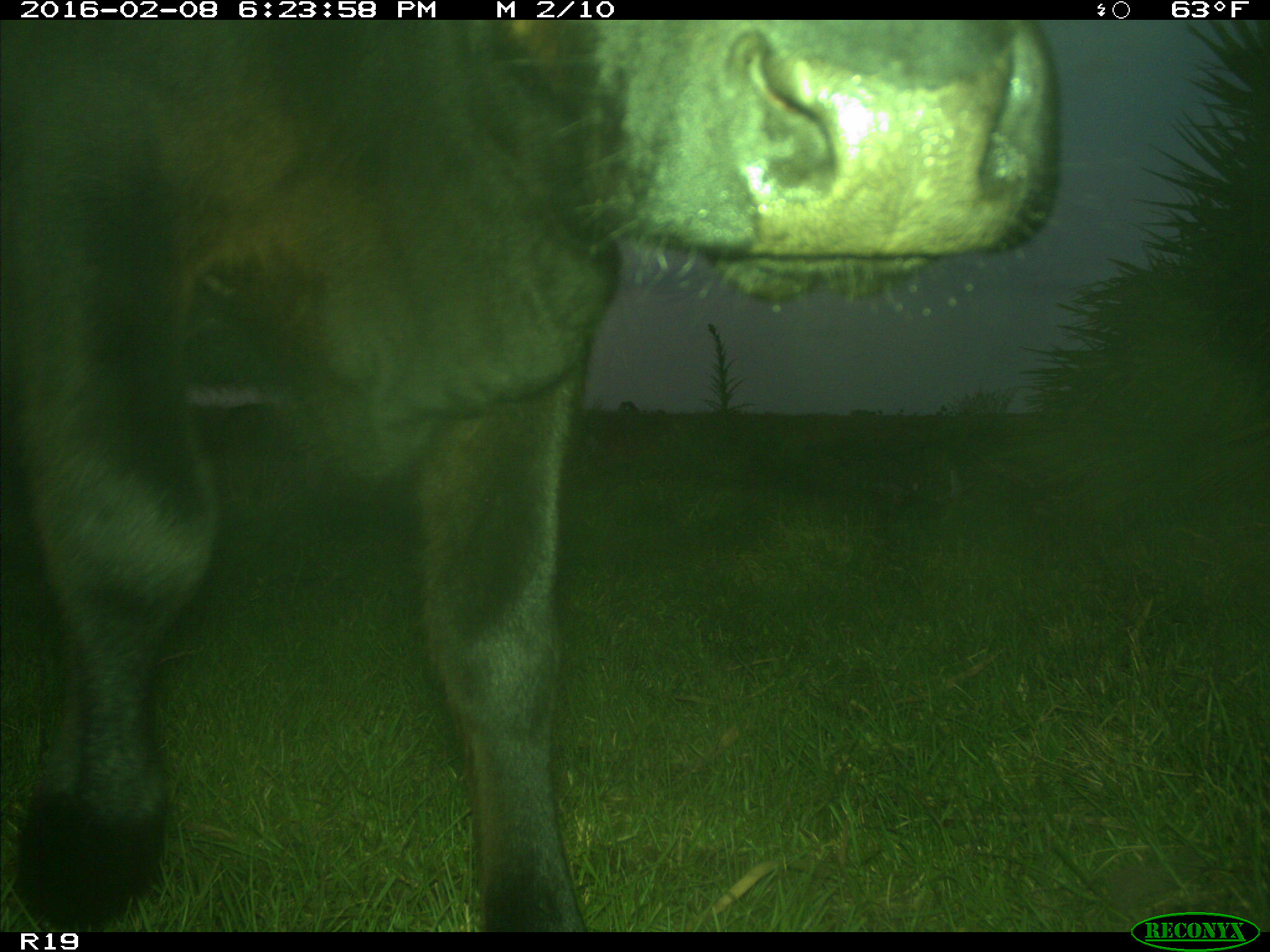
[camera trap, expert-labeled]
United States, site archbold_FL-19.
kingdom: Animalia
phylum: Chordata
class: Mammalia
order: Artiodactyla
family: Bovidae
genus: Bos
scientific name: Bos taurus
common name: domestic cow